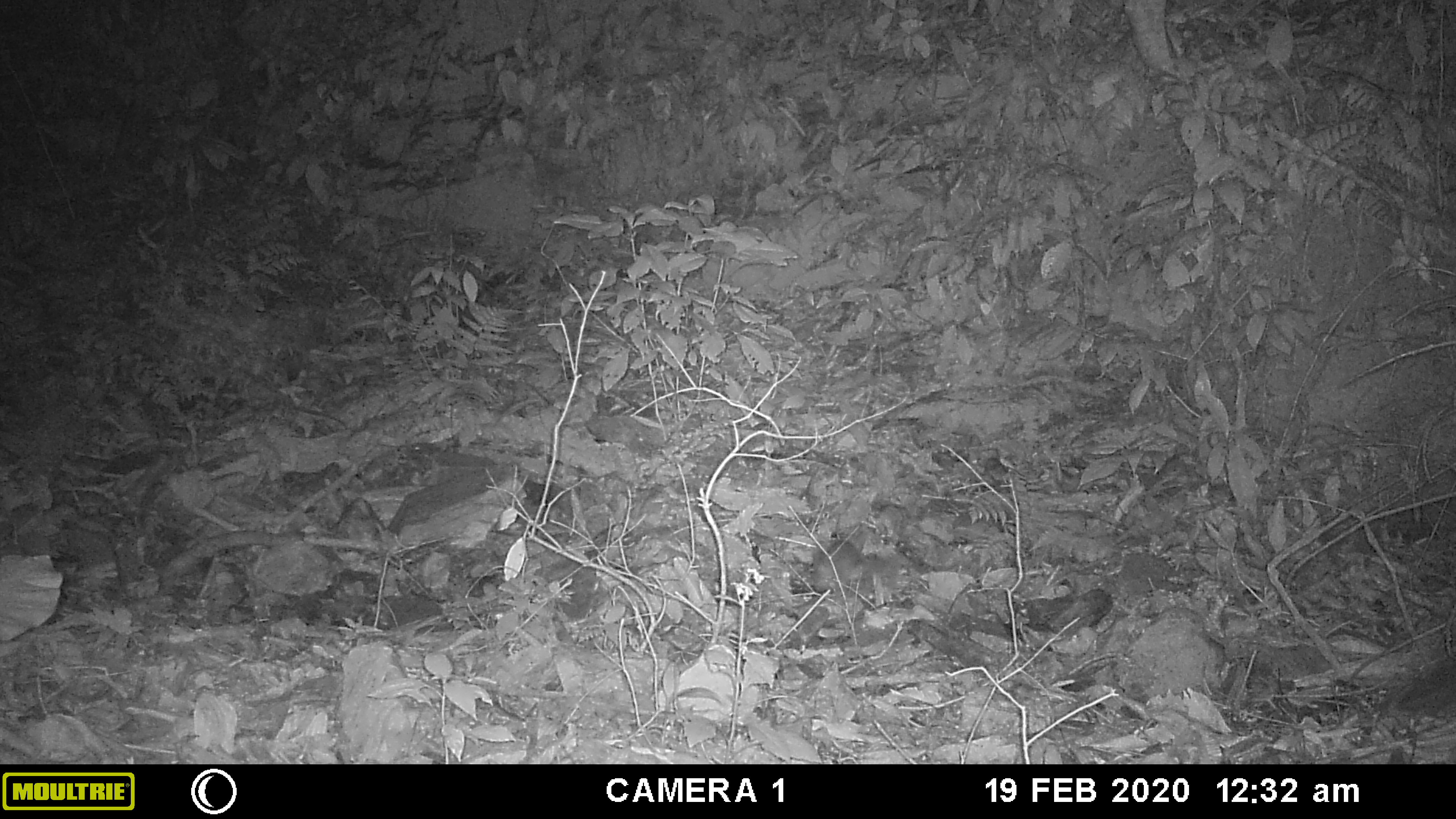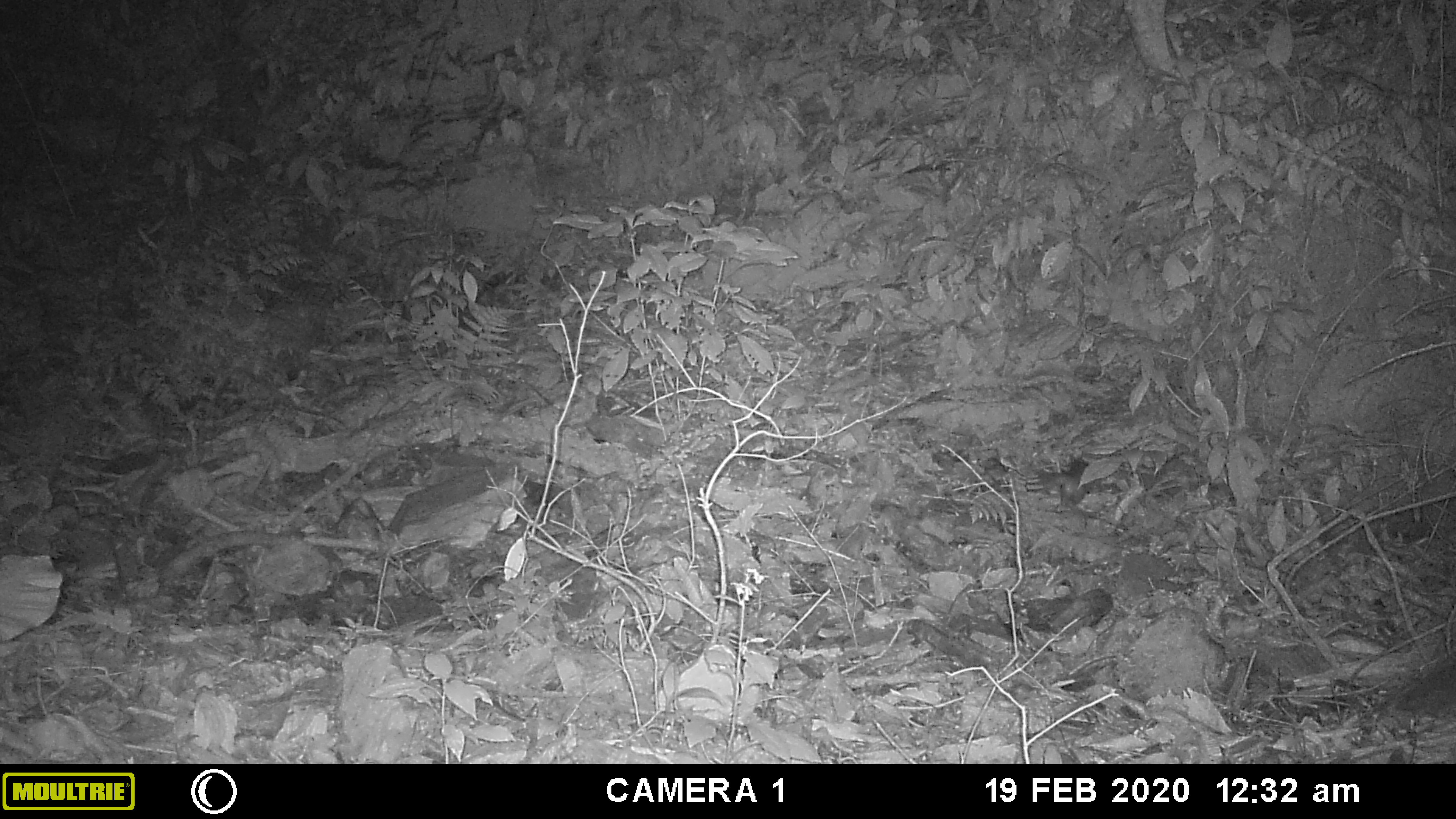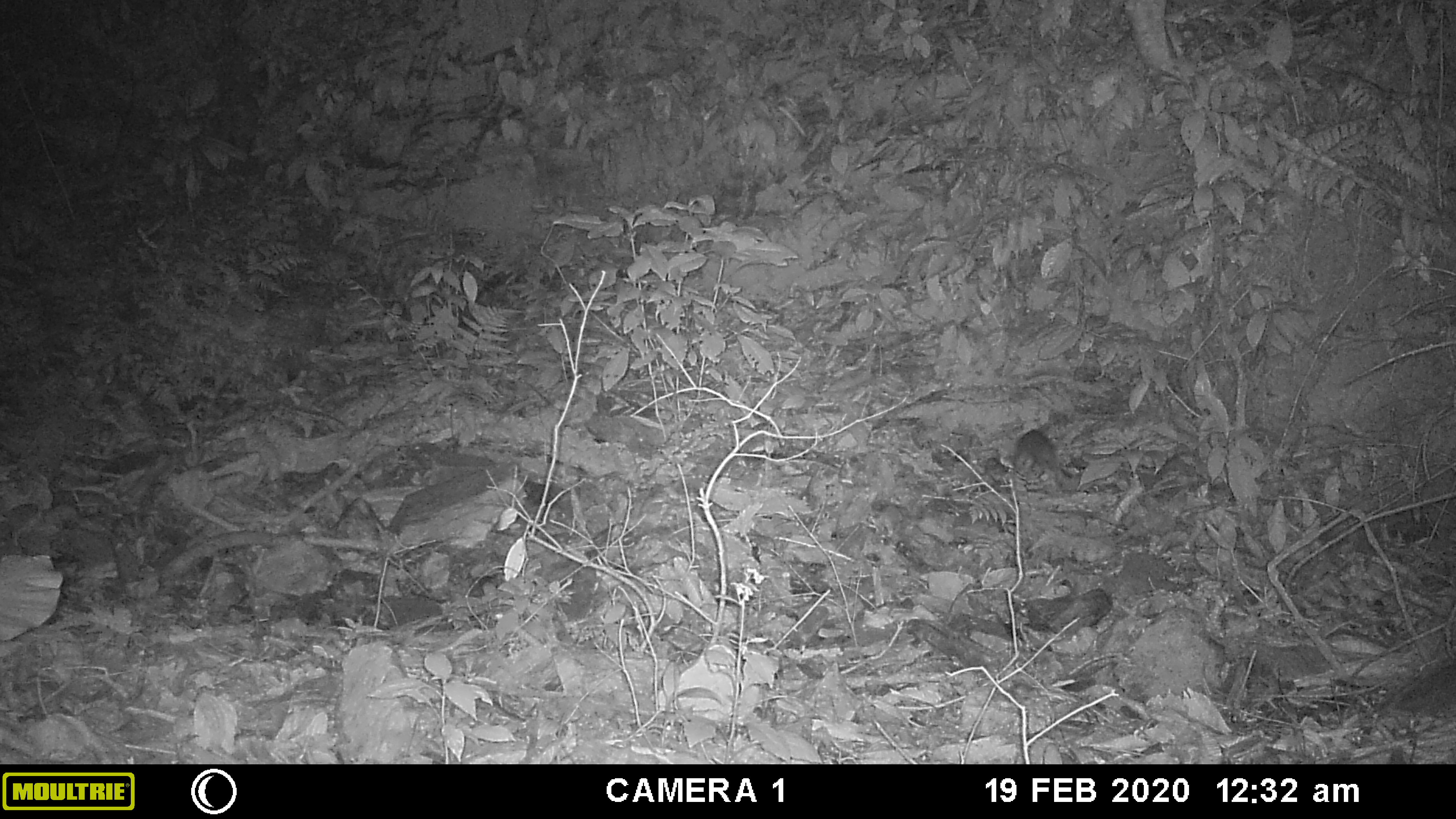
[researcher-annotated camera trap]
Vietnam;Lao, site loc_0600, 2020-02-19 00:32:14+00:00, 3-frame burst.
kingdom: Animalia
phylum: Chordata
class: Mammalia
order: Carnivora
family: Mustelidae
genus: Melogale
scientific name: Melogale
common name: ferret badger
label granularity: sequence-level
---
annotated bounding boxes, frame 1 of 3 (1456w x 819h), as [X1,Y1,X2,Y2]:
ferret badger: [812,540,860,594]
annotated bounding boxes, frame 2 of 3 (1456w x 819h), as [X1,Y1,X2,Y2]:
ferret badger: [1035,458,1088,502]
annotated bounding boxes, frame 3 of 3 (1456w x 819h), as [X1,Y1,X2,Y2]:
ferret badger: [1013,430,1059,481]